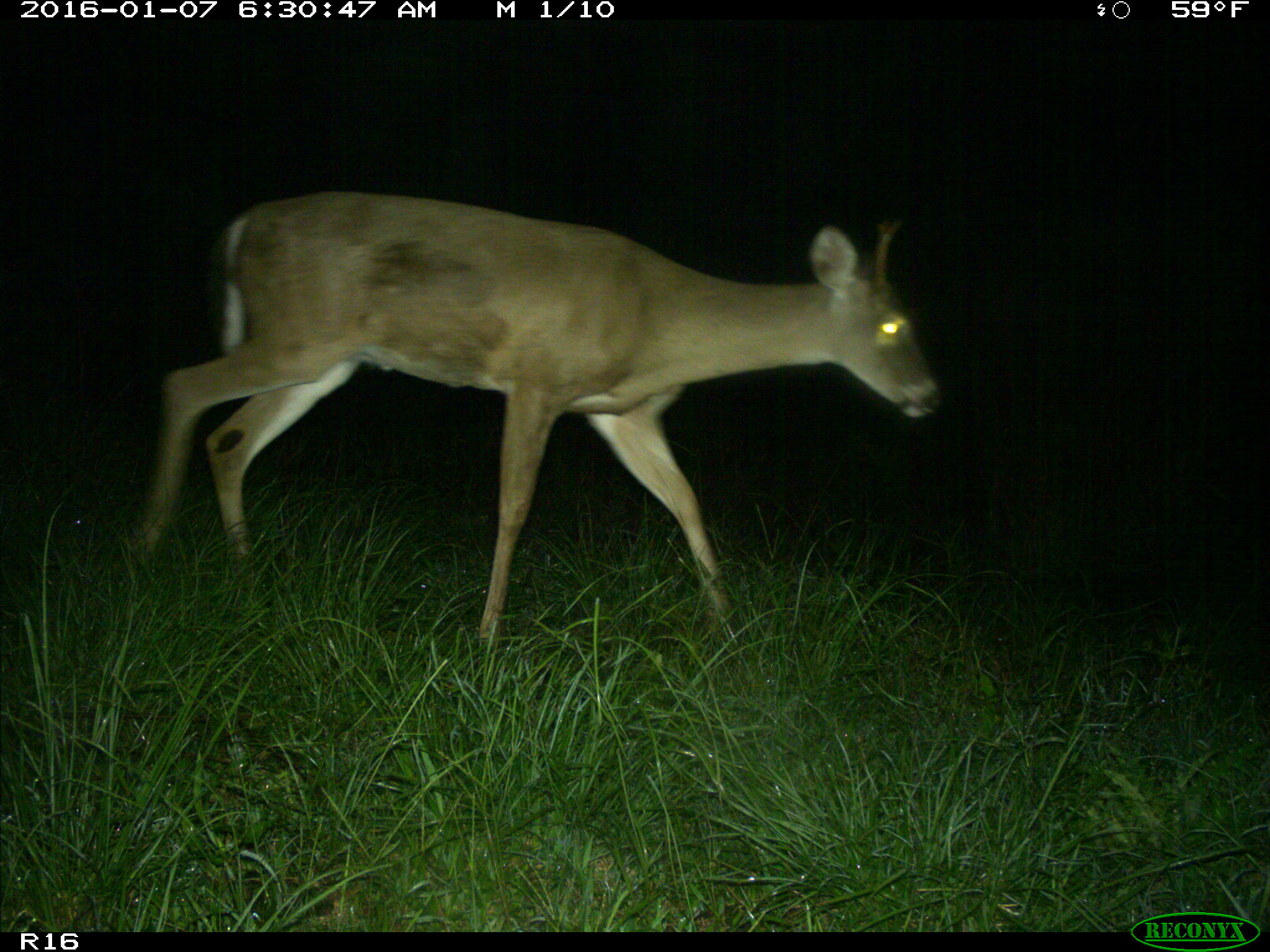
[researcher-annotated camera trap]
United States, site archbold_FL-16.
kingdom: Animalia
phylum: Chordata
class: Mammalia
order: Artiodactyla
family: Cervidae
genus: Odocoileus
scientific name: Odocoileus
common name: deer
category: unidentified deer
Unidentified deer (deer) (Odocoileus).